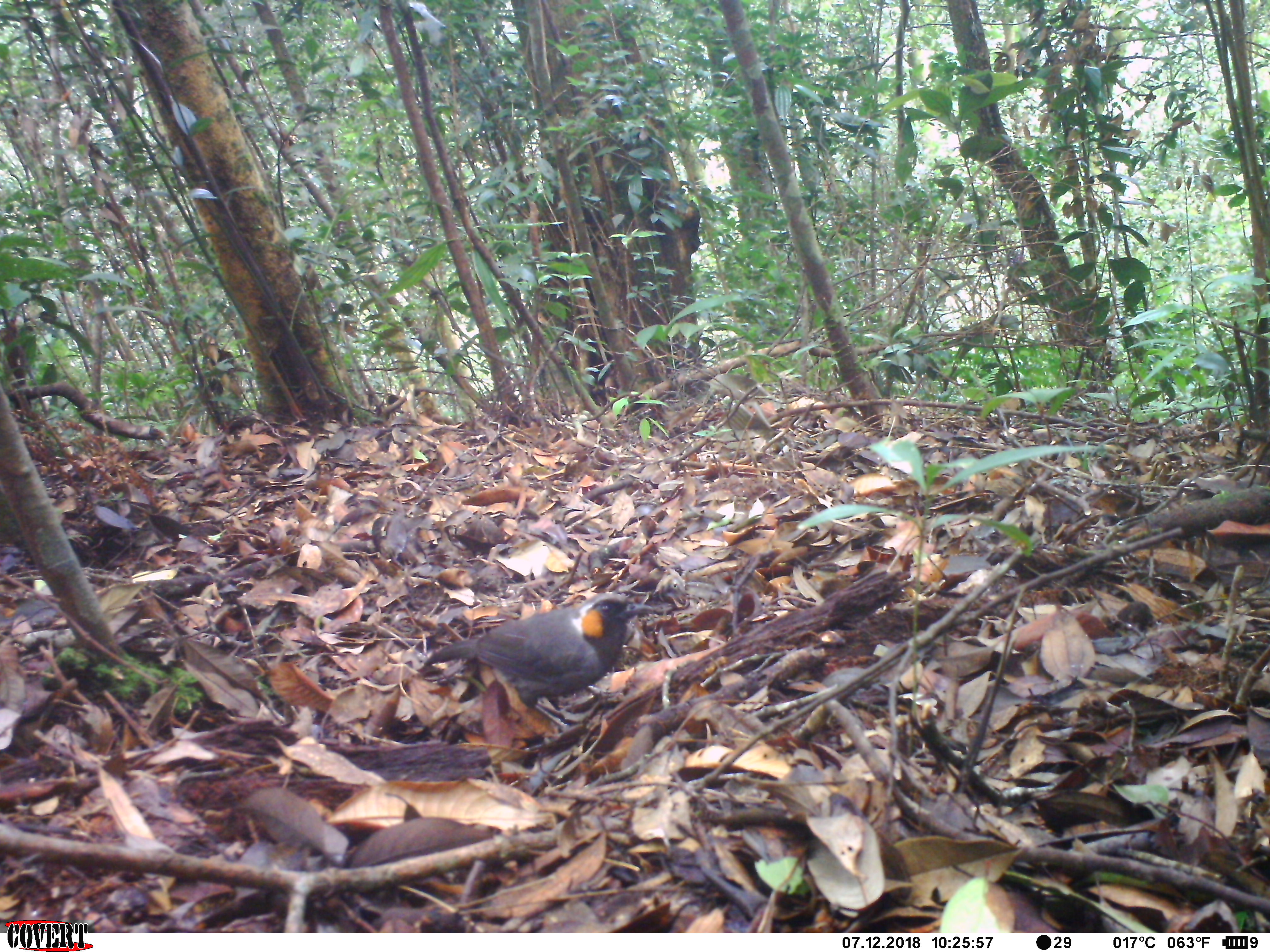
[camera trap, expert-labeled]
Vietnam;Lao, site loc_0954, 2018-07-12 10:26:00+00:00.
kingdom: Animalia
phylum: Chordata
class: Aves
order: Passeriformes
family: Leiothrichidae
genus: Garrulax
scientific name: Garrulax castanotis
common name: rufous-cheeked laughingthrush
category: rufous cheeked laughingthrush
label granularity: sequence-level